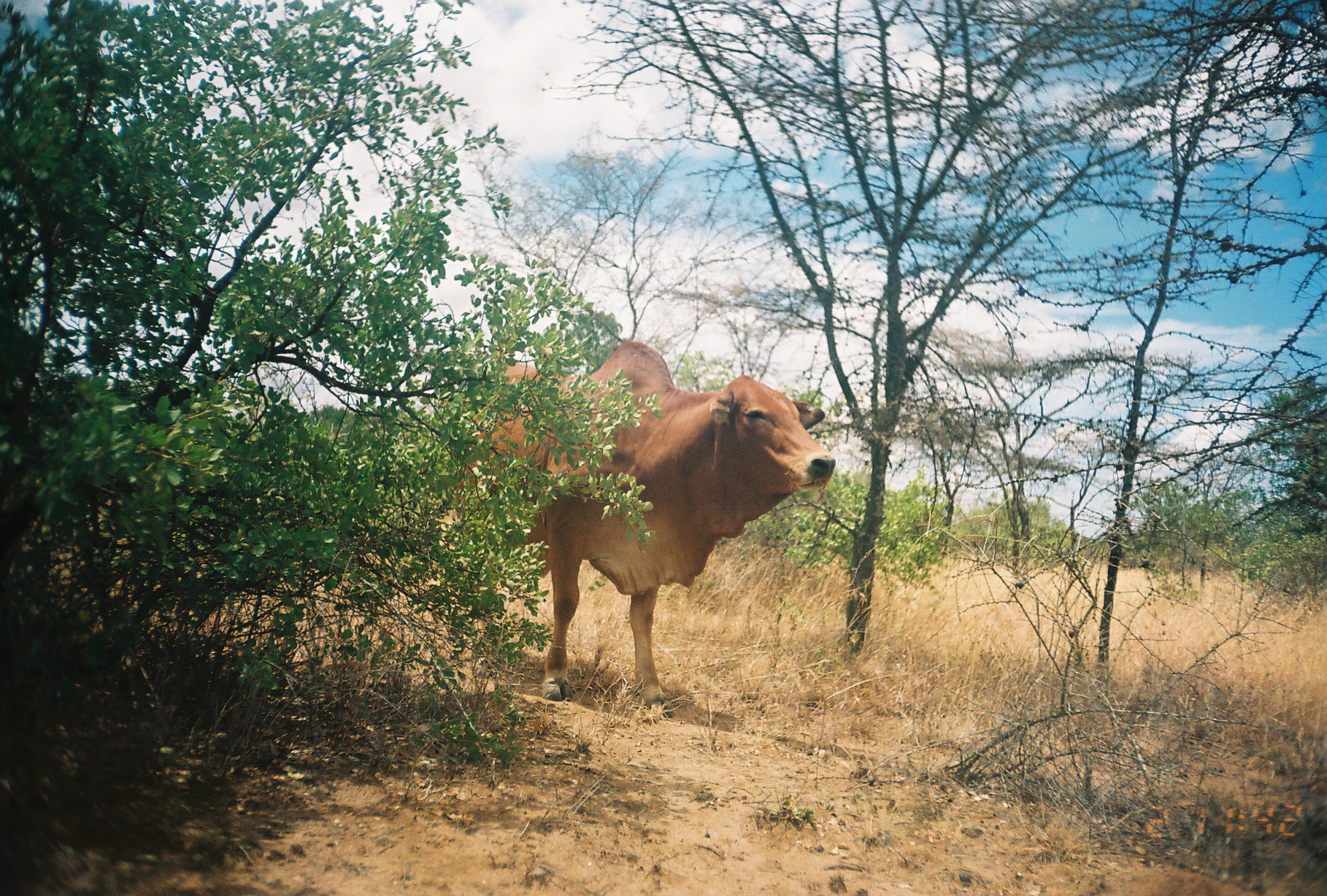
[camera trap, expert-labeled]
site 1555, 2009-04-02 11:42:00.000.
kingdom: Animalia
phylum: Chordata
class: Mammalia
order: Artiodactyla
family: Bovidae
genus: Bos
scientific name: Bos taurus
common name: domestic cattle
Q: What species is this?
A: Bos taurus (domestic cattle).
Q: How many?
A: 1.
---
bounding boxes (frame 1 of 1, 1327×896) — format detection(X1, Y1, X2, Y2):
bos taurus: detection(417, 338, 836, 720)